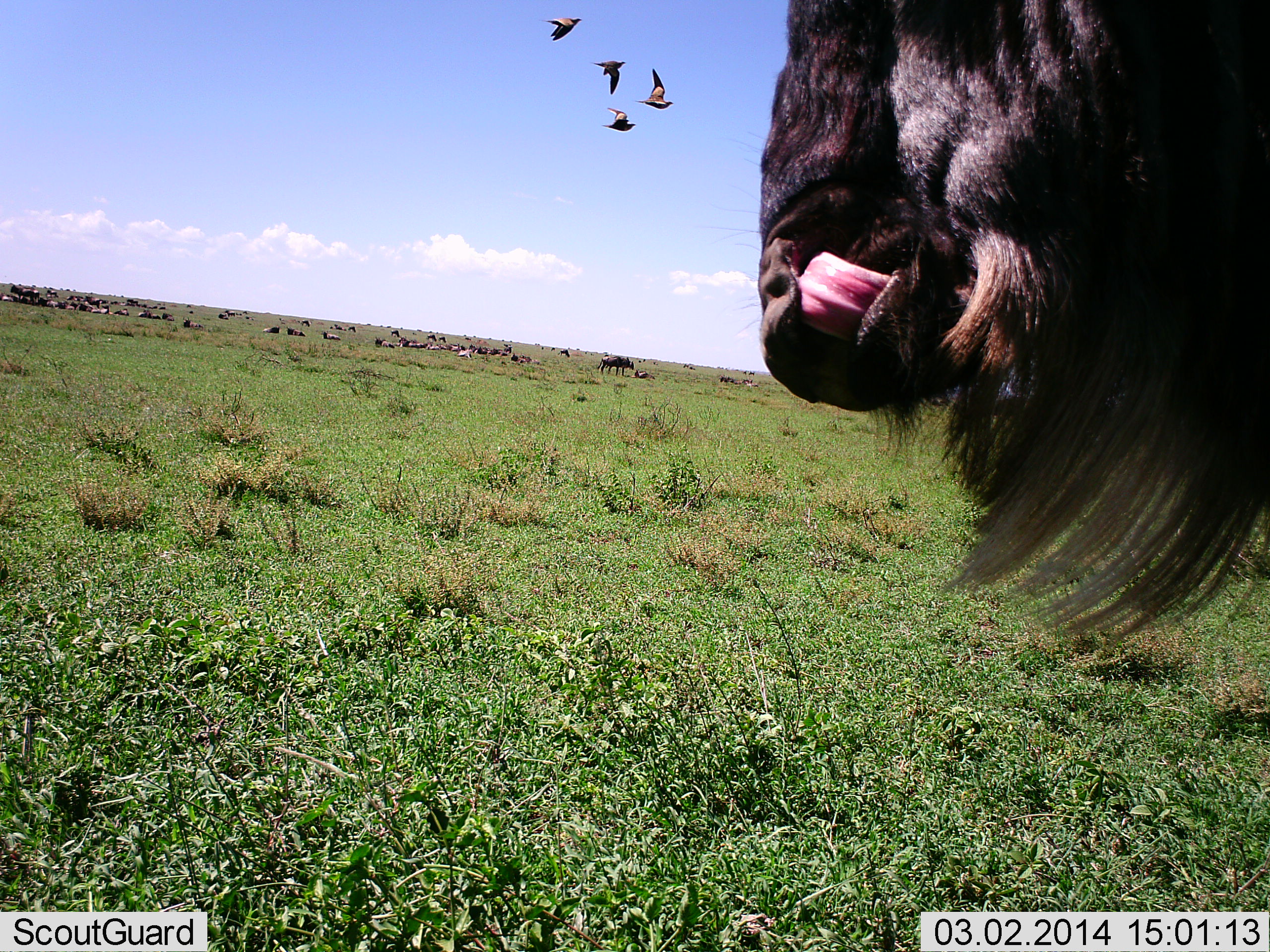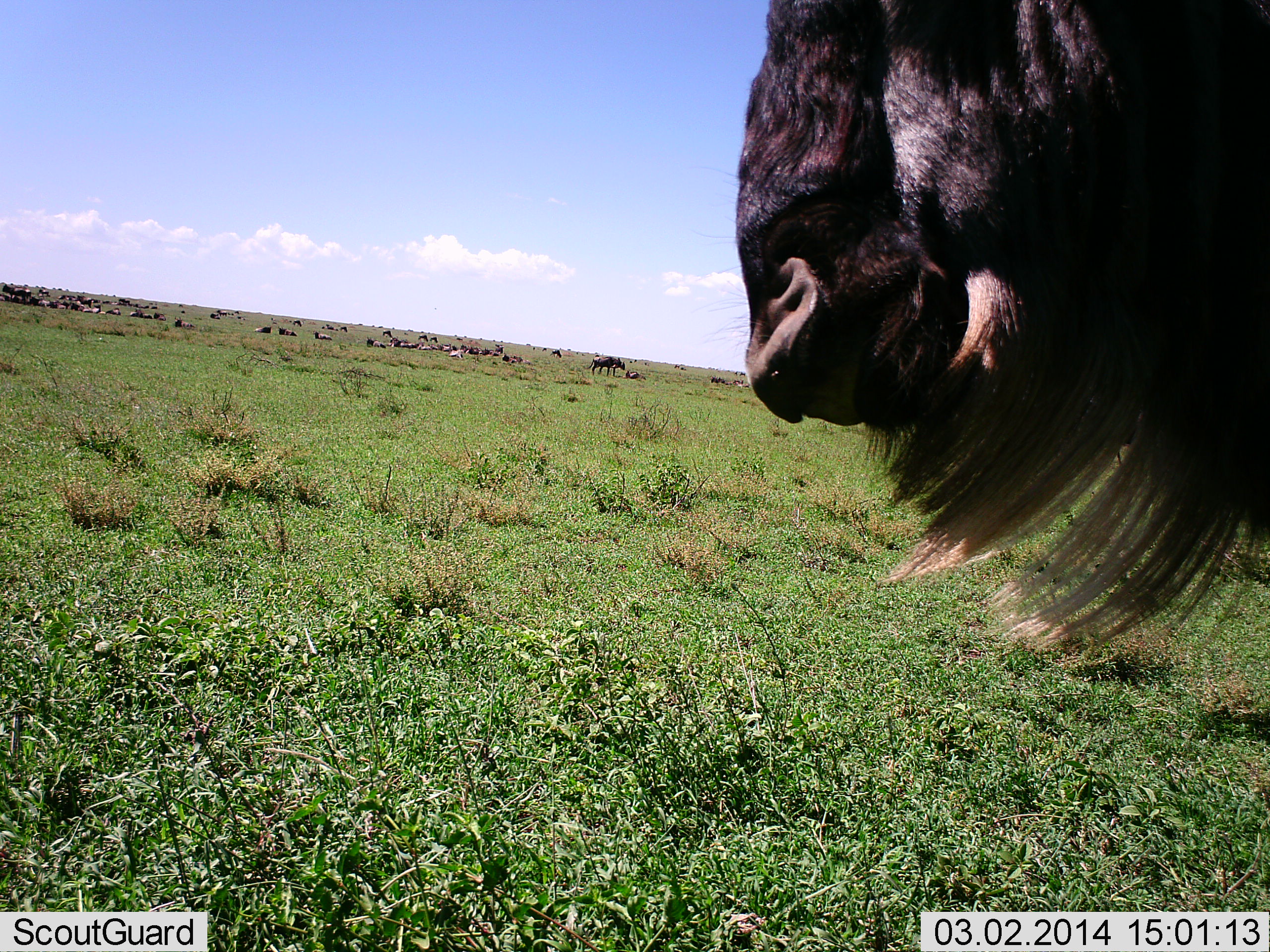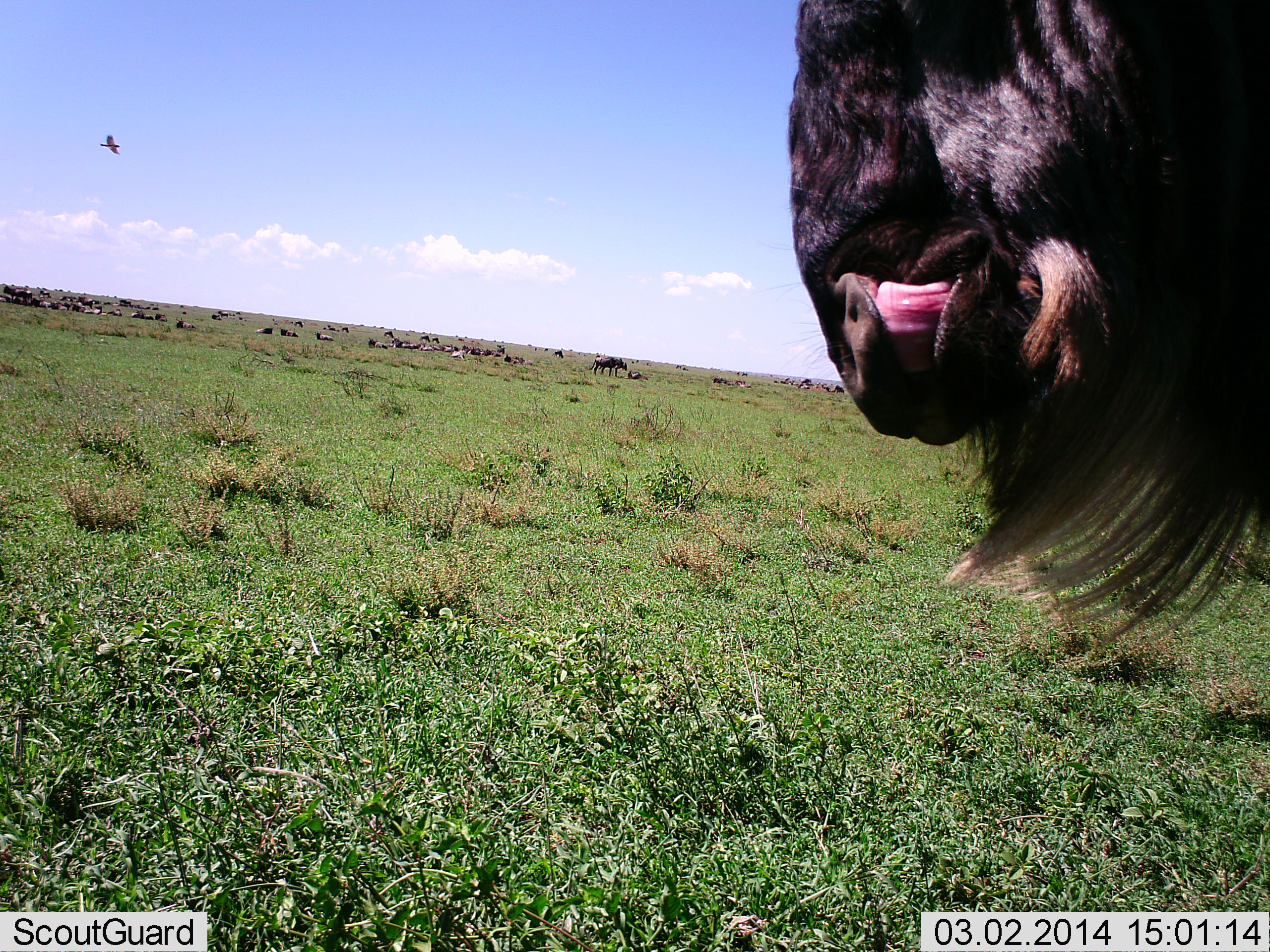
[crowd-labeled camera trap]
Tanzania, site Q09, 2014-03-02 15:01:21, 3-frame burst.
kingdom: Animalia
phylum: Chordata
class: Aves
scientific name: Aves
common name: bird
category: otherbird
Otherbird (bird) (Aves), count 4. Behavior (volunteer vote fractions): standing 0%, resting 0%, moving 100%, interacting 0%. Young present (vote fraction): 0%. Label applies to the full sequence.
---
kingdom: Animalia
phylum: Chordata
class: Mammalia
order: Artiodactyla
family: Bovidae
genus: Connochaetes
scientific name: Connochaetes taurinus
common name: blue wildebeest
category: wildebeest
Wildebeest (blue wildebeest) (Connochaetes taurinus), count 1. Behavior (volunteer vote fractions): standing 94%, resting 24%, moving 6%, interacting 0%. Young present (vote fraction): 0%. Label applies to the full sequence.